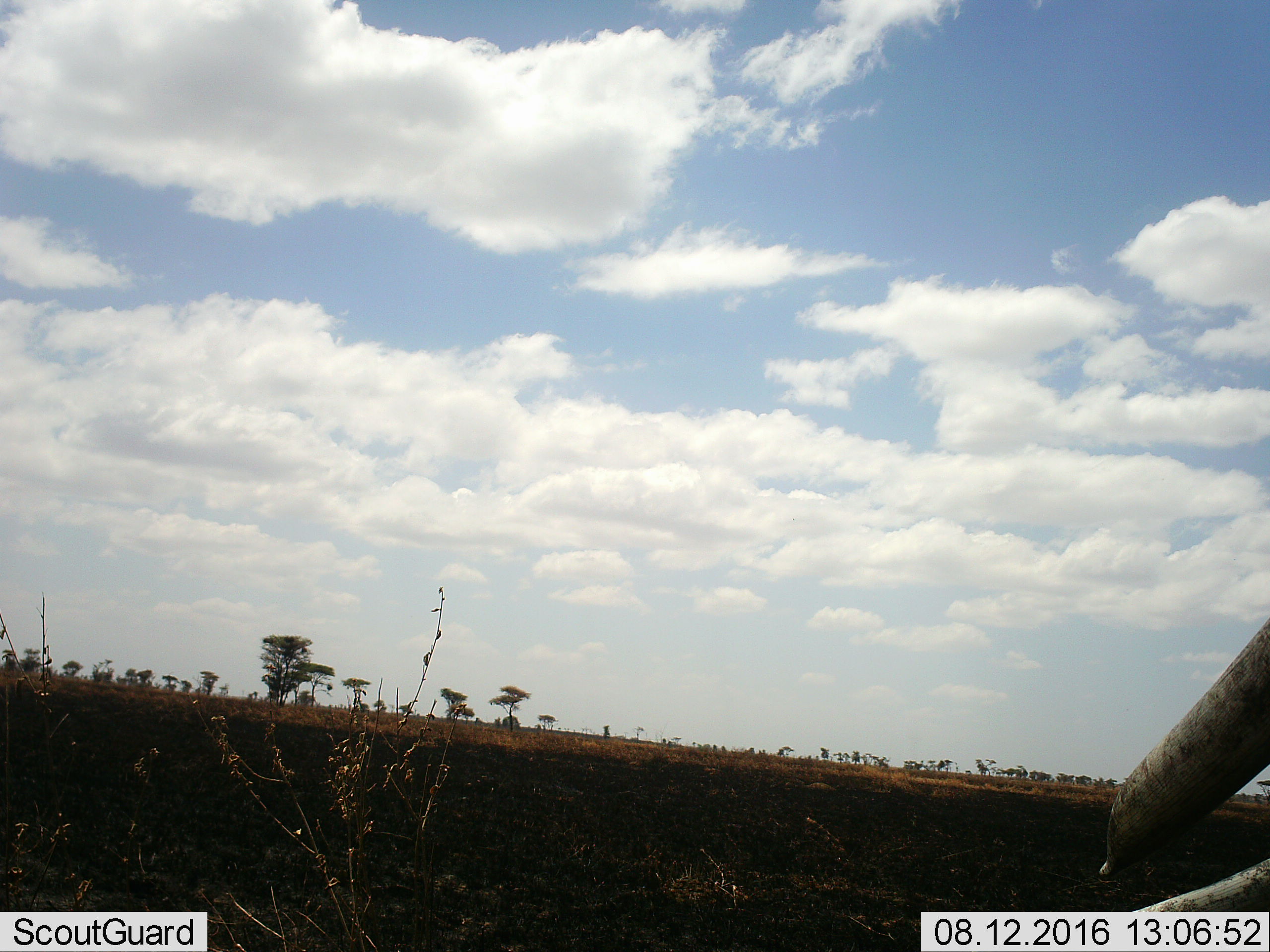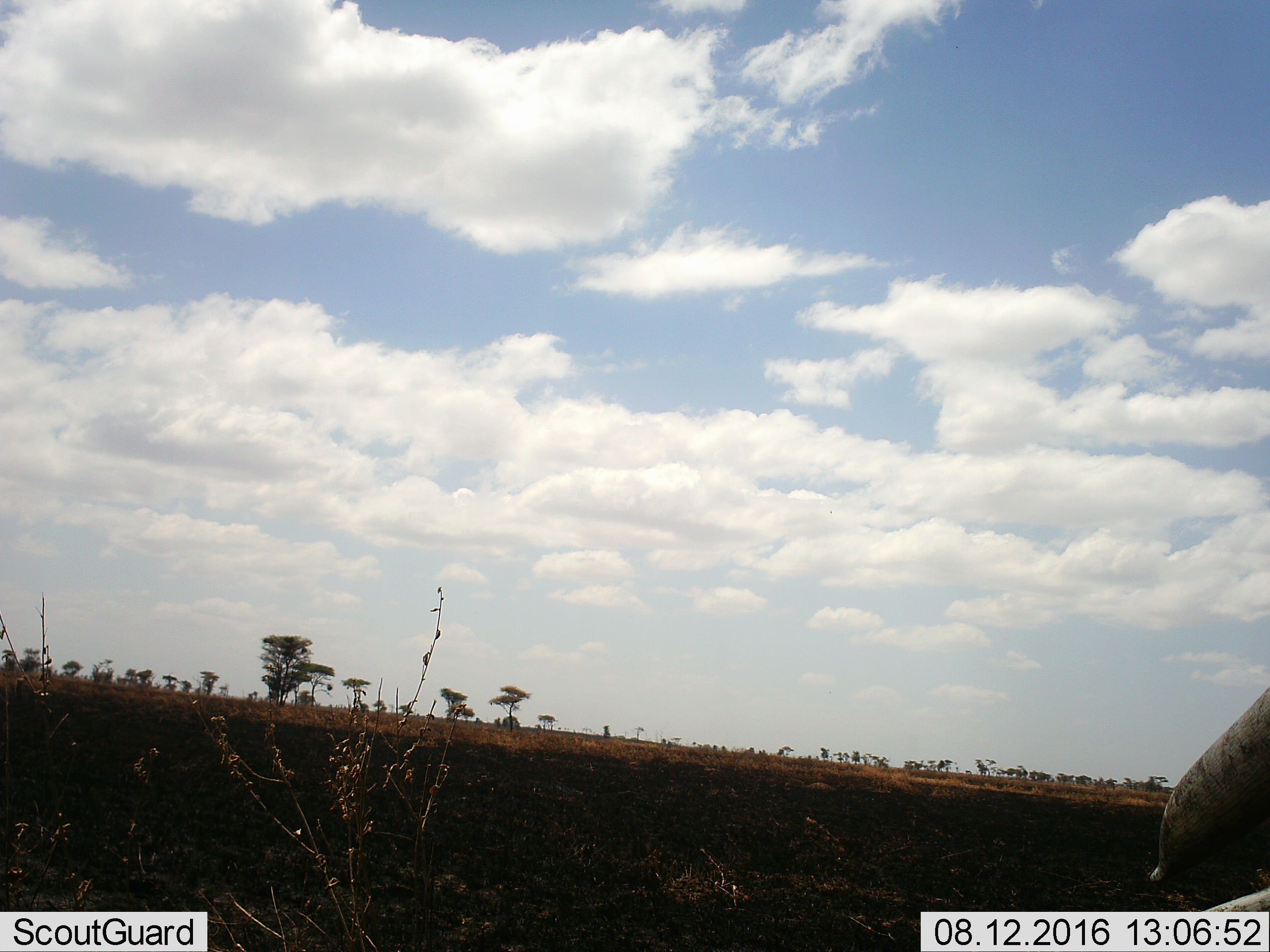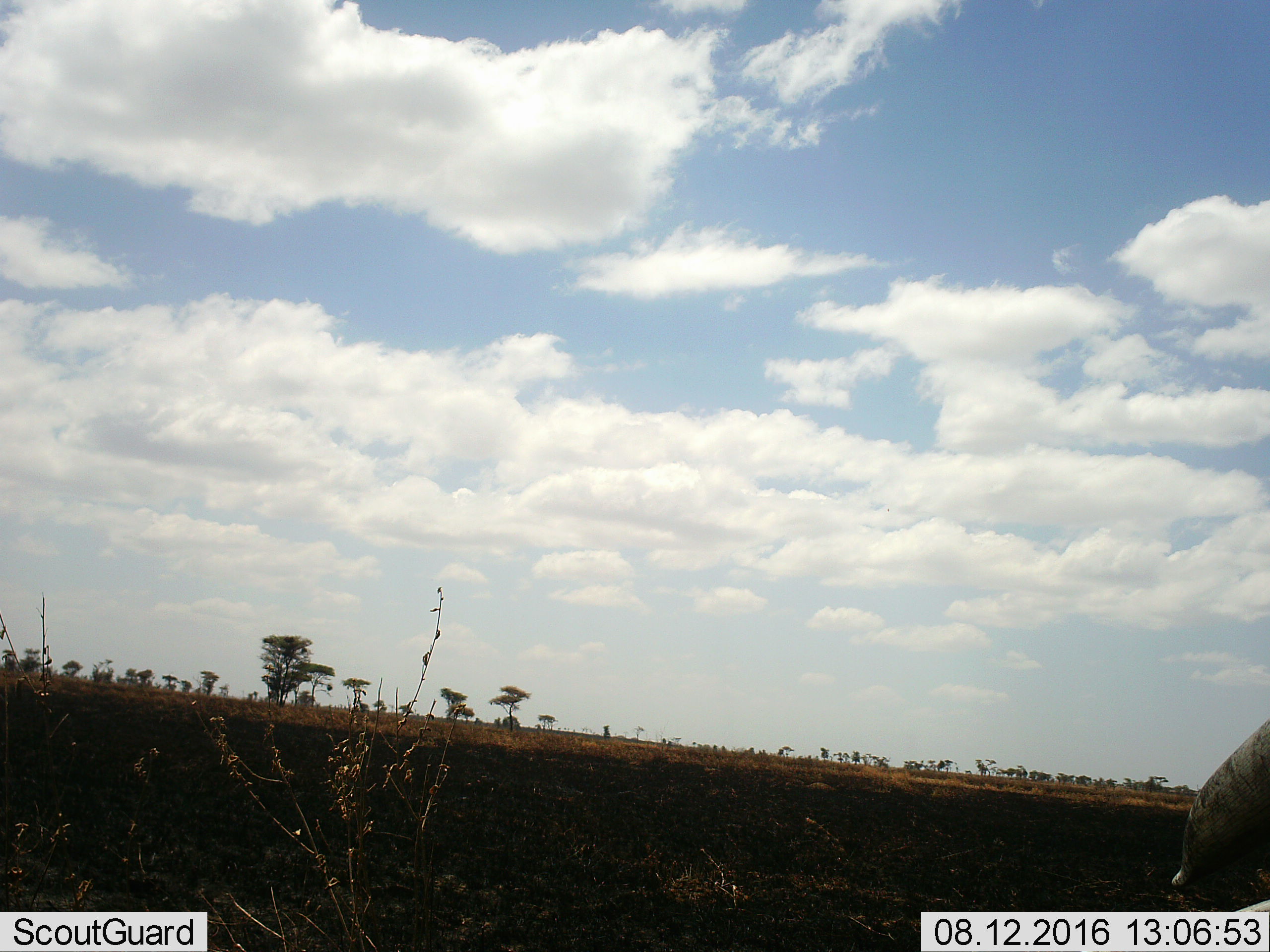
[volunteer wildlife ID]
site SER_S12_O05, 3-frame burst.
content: unidentified animal